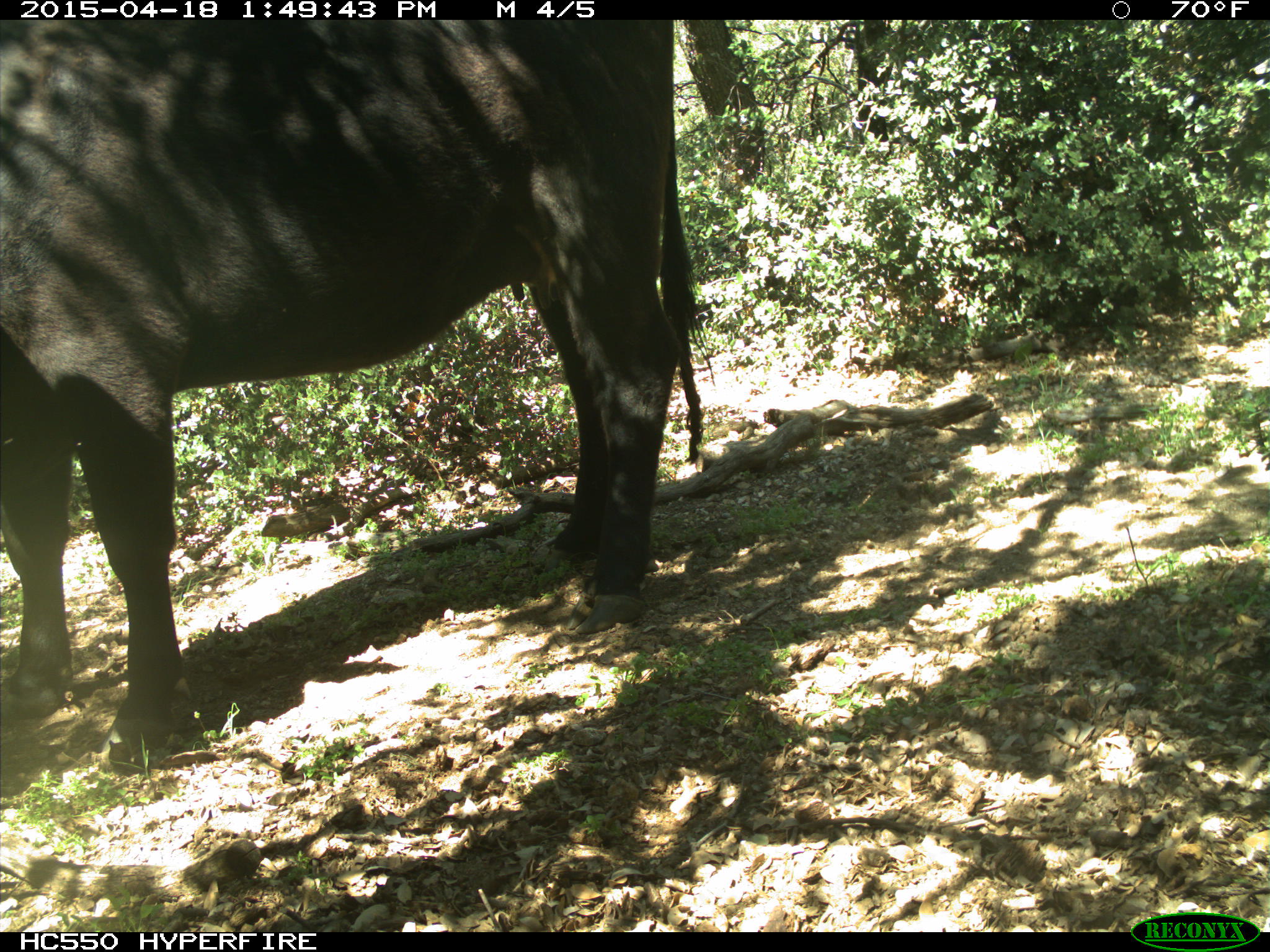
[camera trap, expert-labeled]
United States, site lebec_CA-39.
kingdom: Animalia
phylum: Chordata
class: Mammalia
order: Artiodactyla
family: Bovidae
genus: Bos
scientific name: Bos taurus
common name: domestic cow